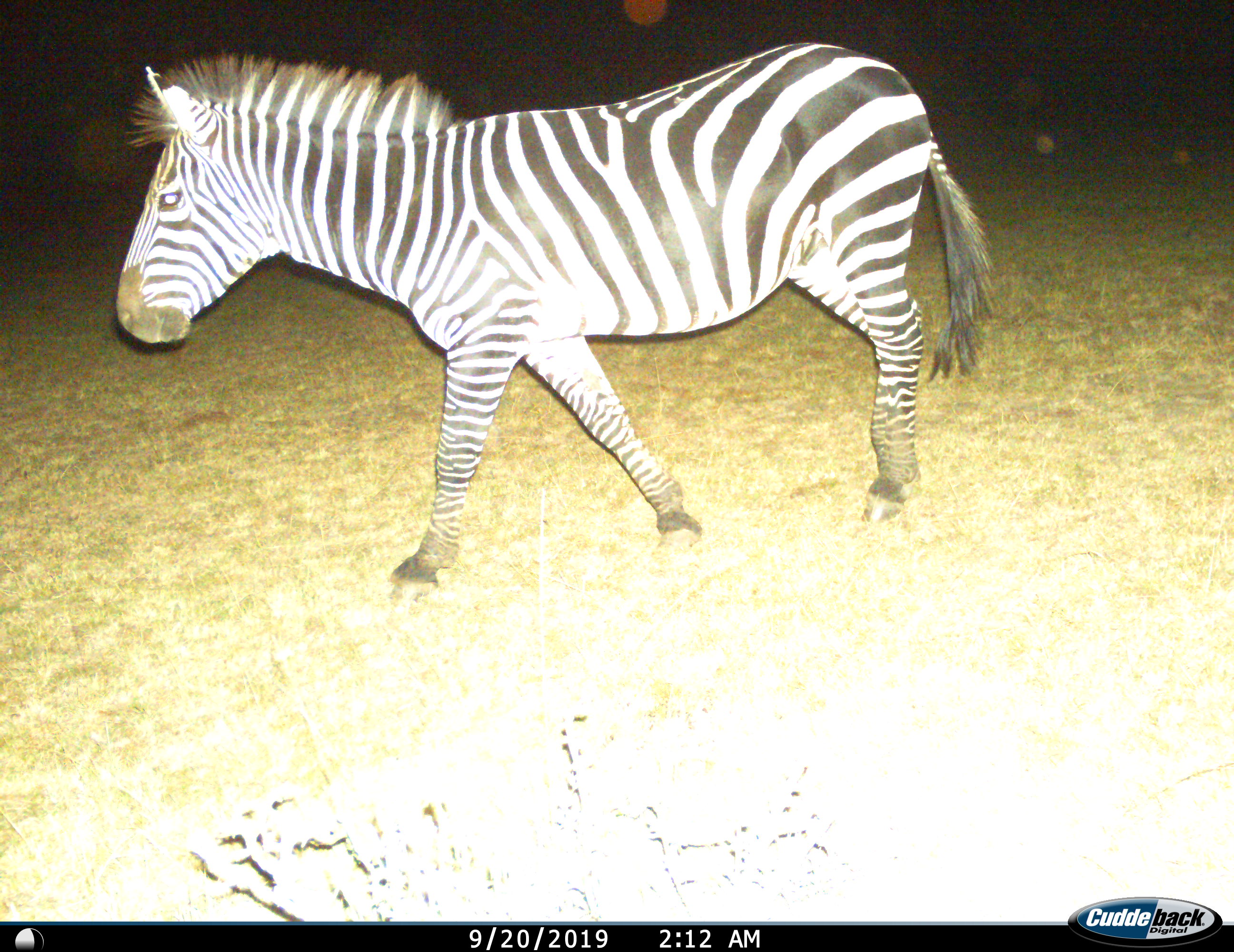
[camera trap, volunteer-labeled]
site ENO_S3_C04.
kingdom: Animalia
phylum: Chordata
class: Mammalia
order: Perissodactyla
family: Equidae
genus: Equus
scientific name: Equus quagga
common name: plains zebra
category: zebraplains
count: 1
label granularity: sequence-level